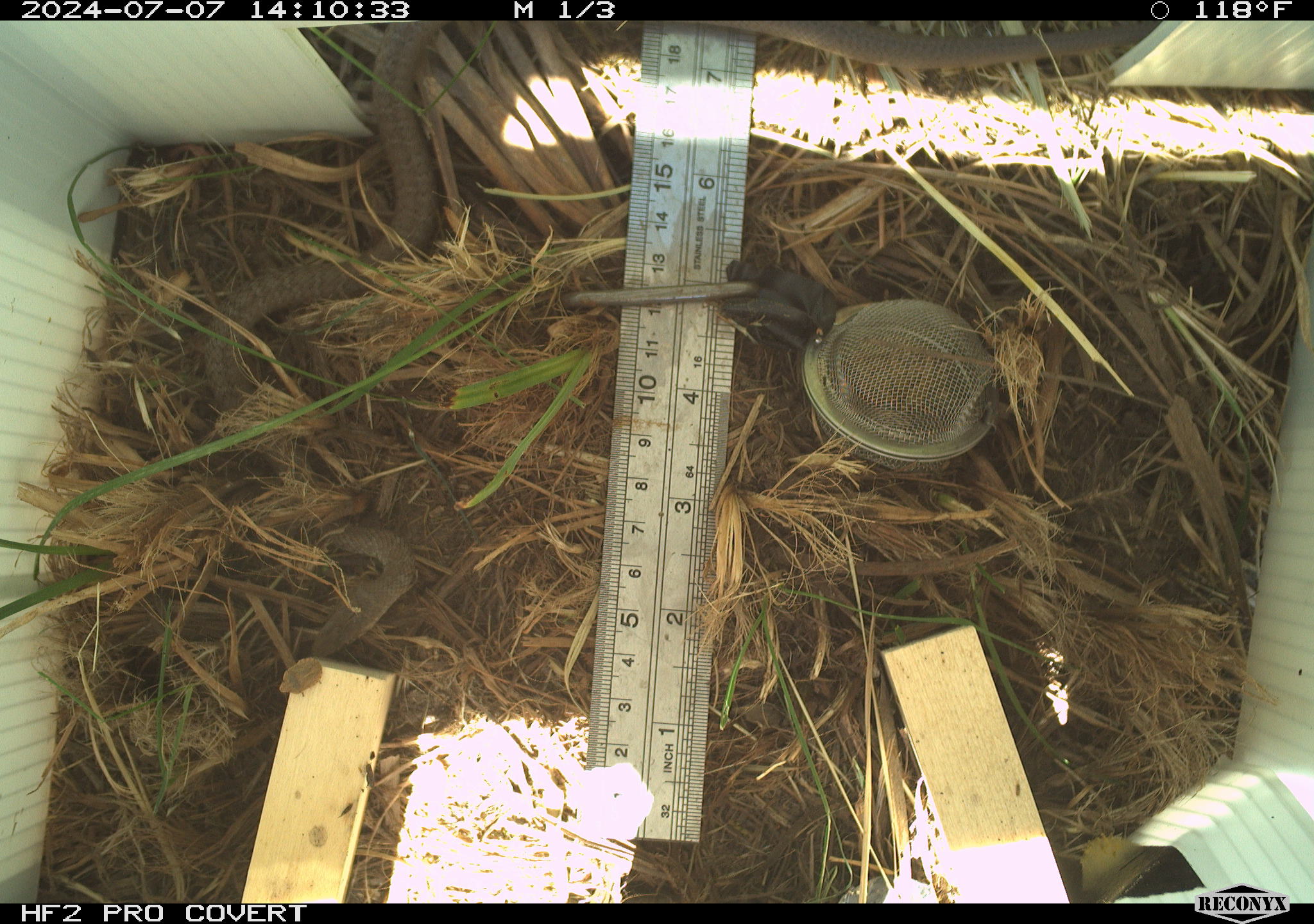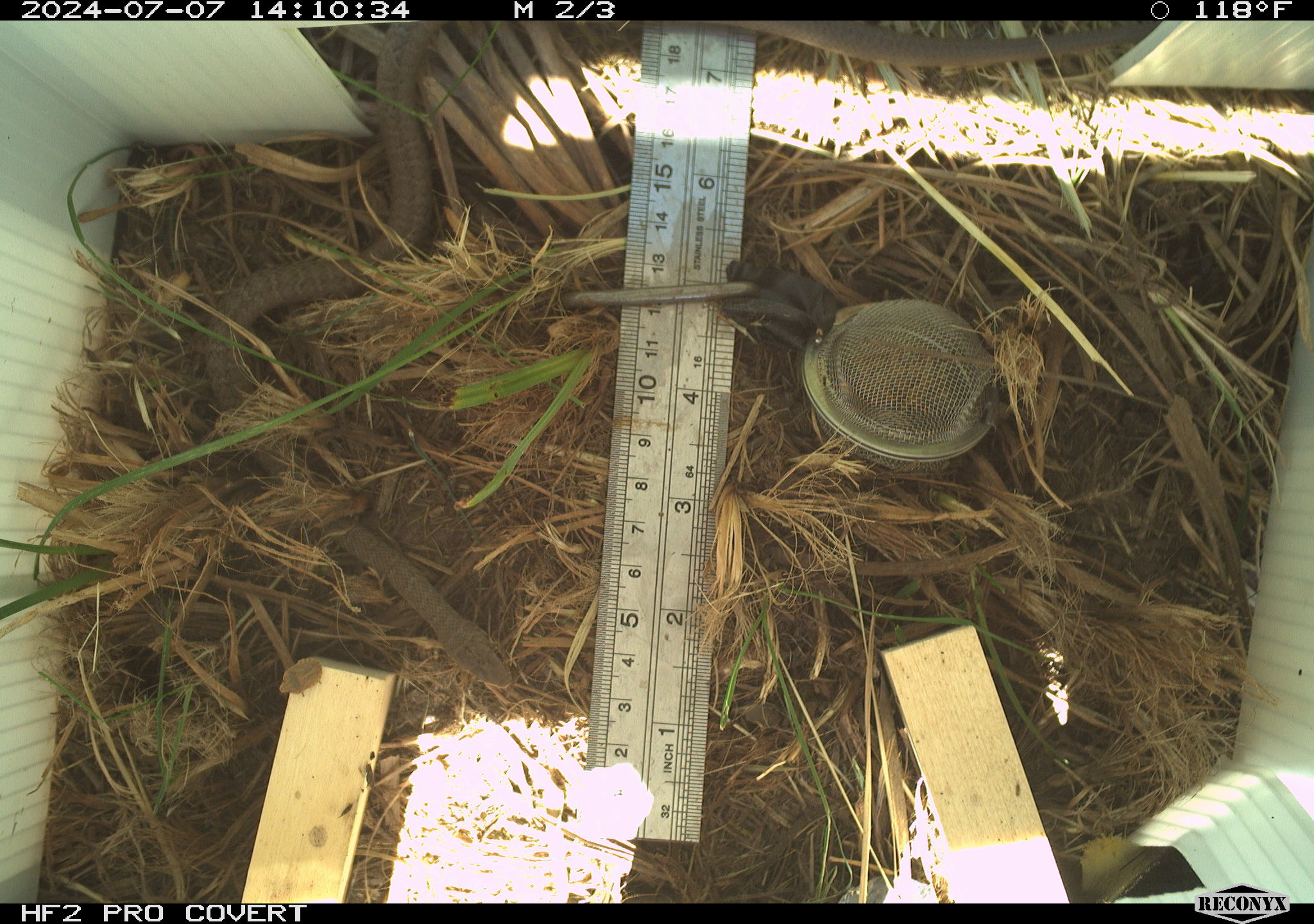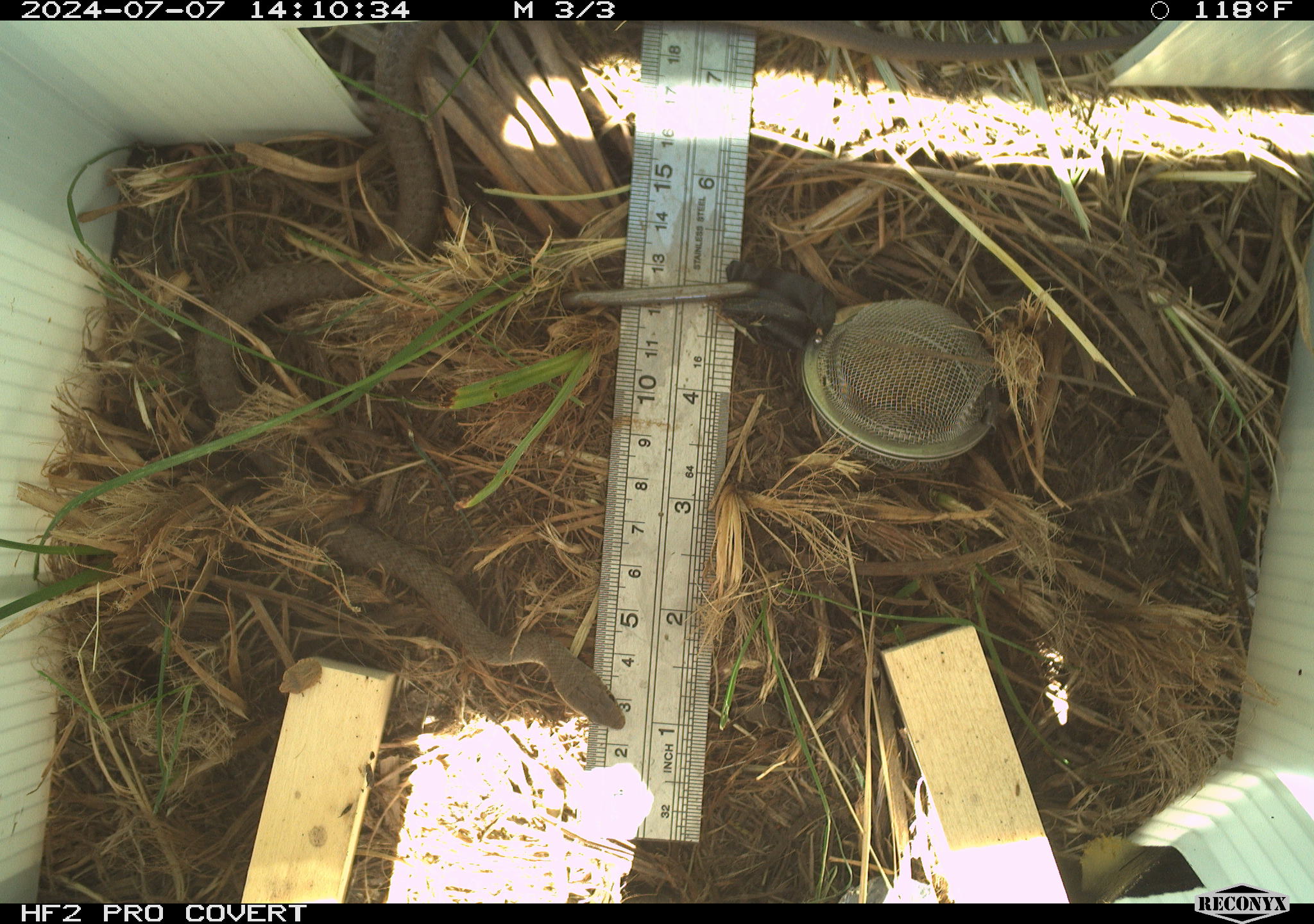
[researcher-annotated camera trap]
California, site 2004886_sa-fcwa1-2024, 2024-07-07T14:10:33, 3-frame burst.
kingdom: Animalia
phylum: Chordata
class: Reptilia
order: Squamata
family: Colubridae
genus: Coluber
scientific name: Coluber constrictor mormon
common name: western yellow-bellied racer